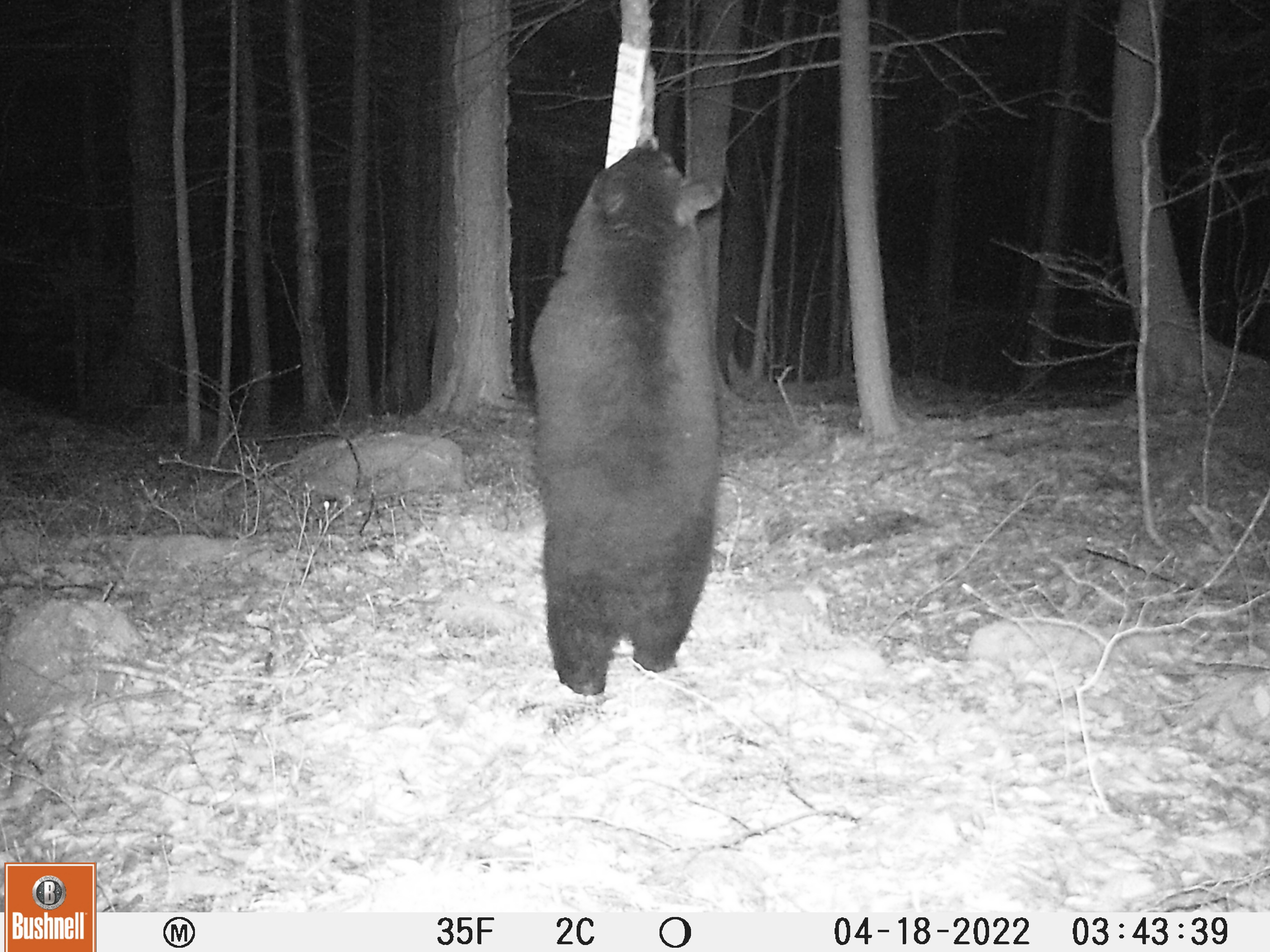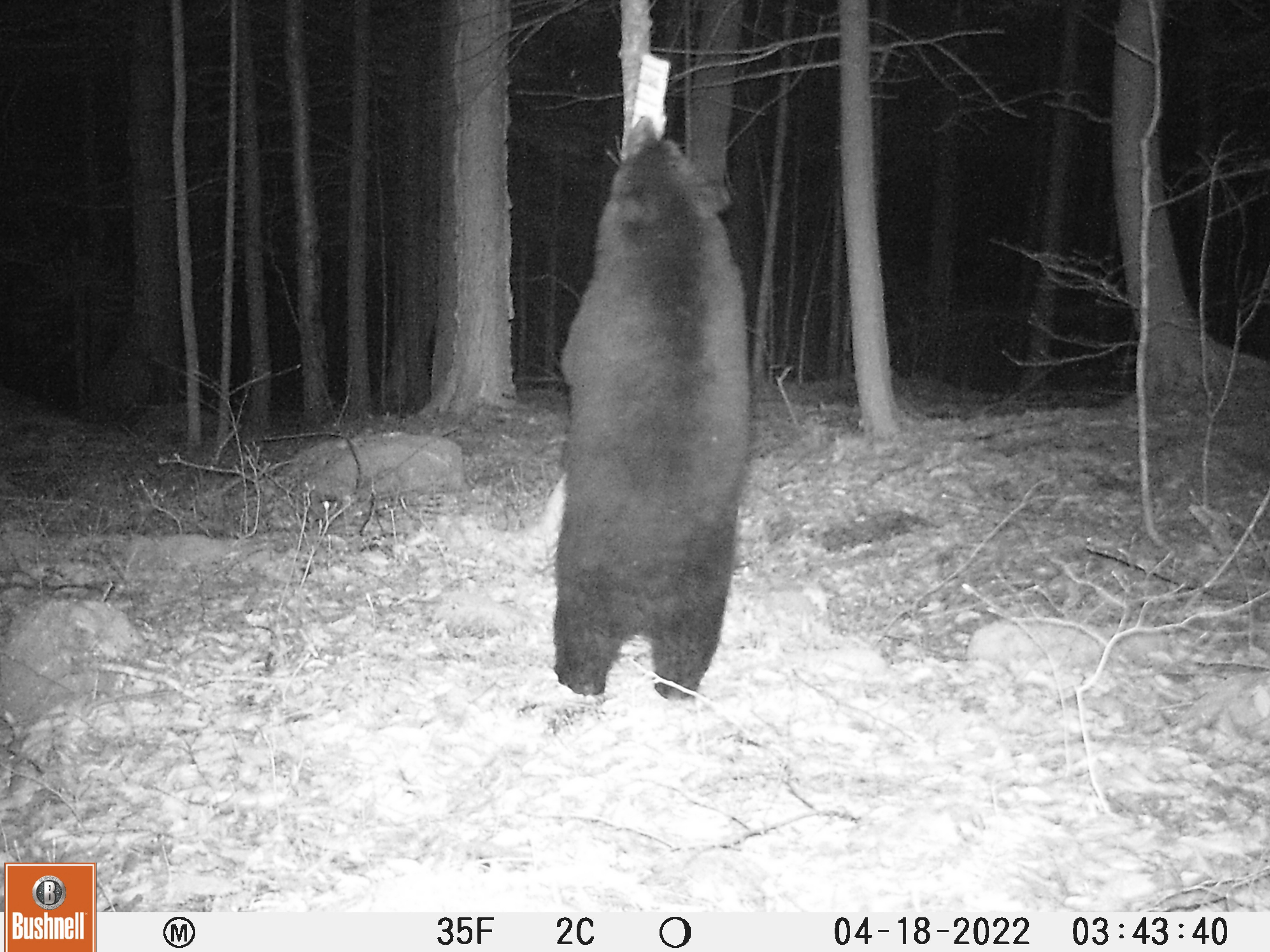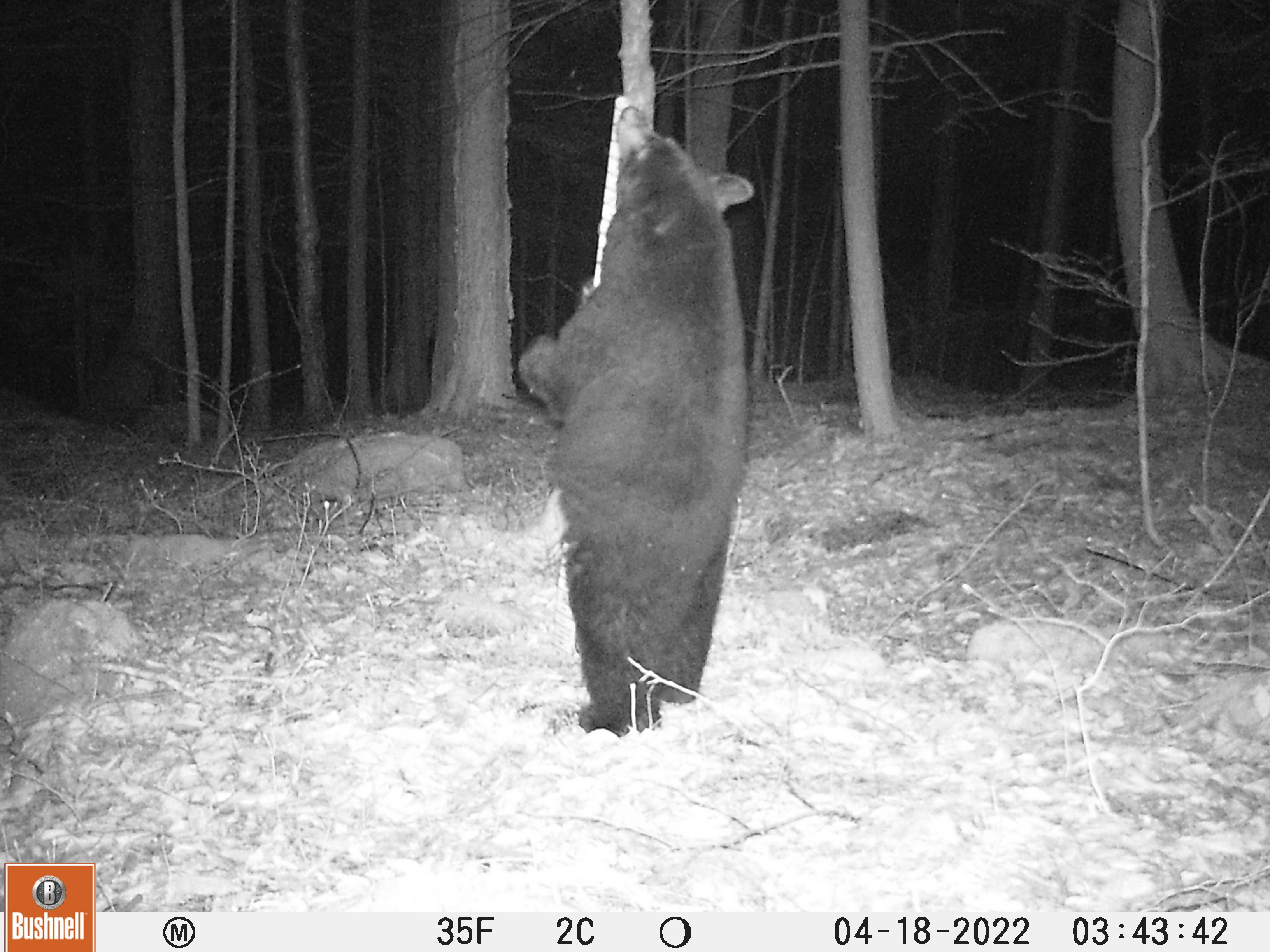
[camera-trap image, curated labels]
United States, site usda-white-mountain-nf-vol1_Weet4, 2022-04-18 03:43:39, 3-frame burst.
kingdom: Animalia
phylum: Chordata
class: Mammalia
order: Carnivora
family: Ursidae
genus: Ursus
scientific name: Ursus americanus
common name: black bear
Black bear (Ursus americanus).